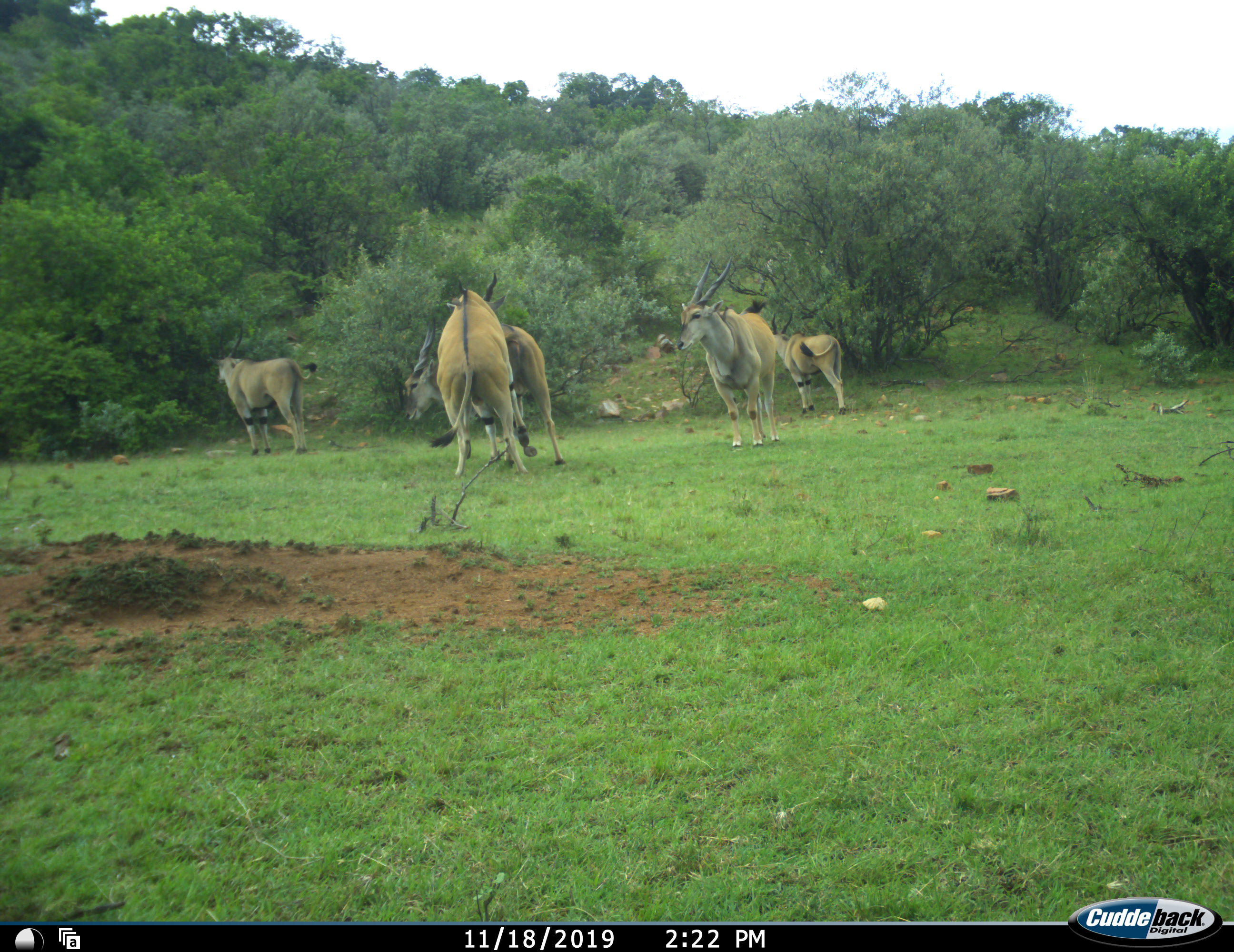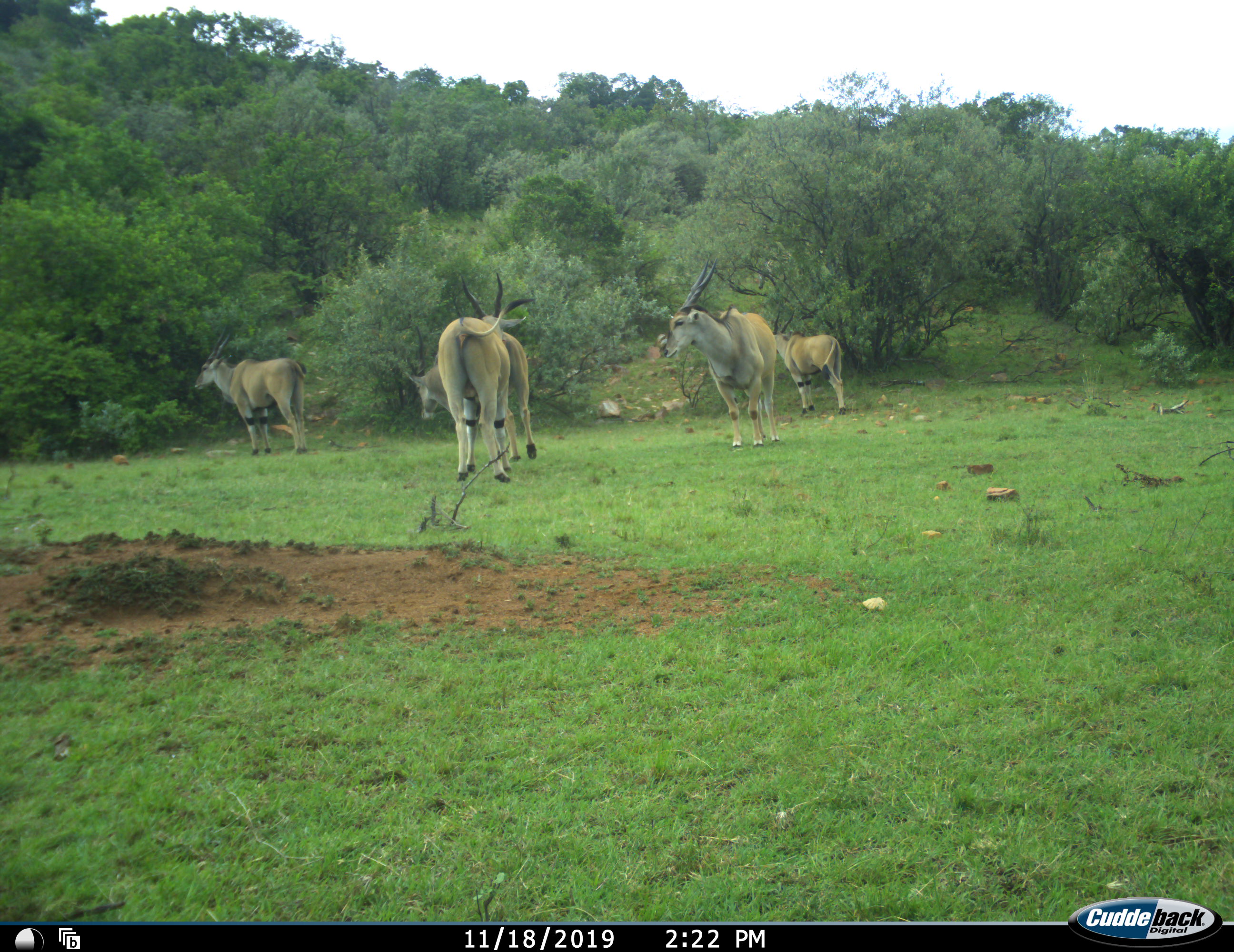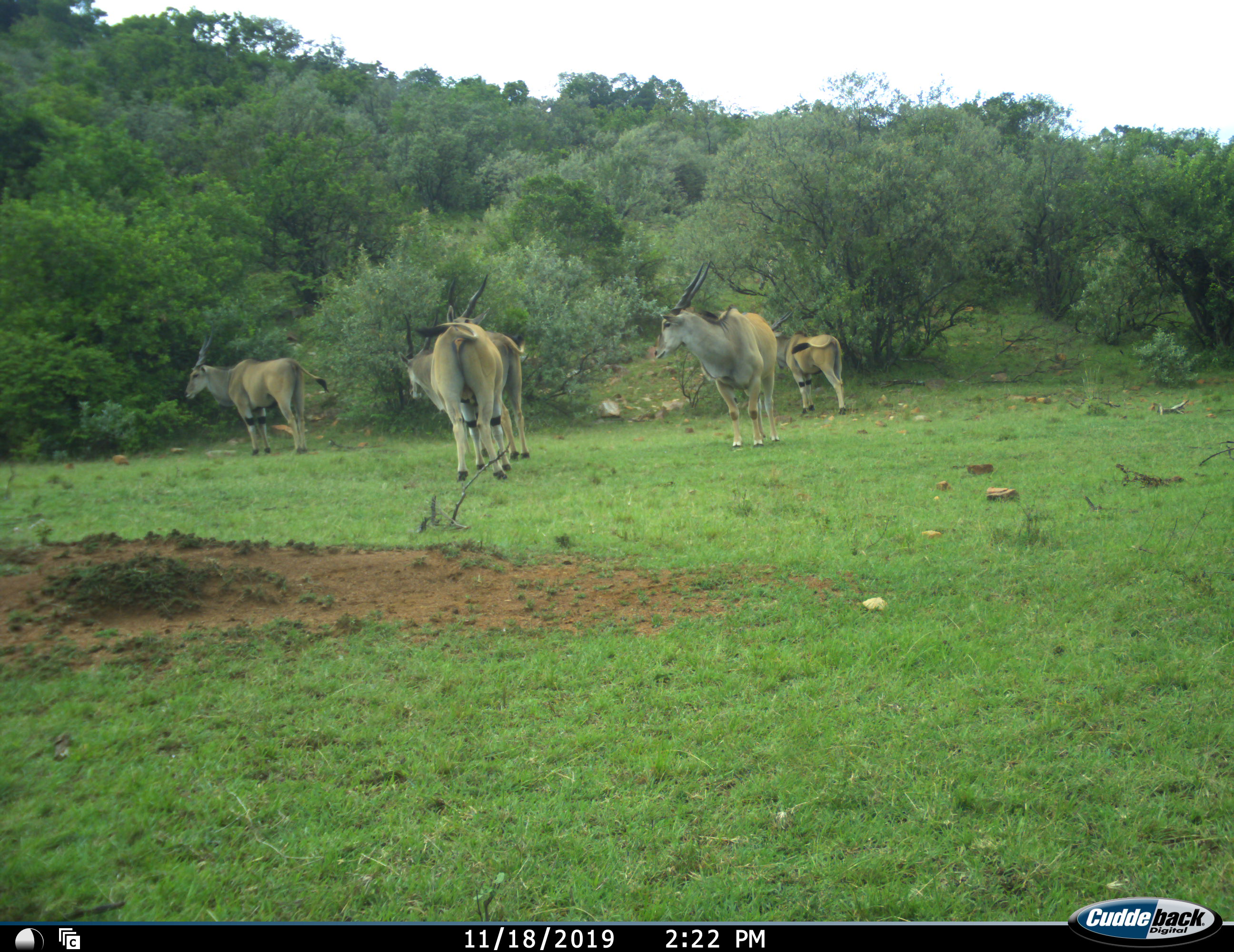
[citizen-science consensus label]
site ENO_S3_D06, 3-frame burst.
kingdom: Animalia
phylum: Chordata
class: Mammalia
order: Artiodactyla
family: Bovidae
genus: Tragelaphus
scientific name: Tragelaphus oryx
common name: eland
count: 5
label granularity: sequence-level